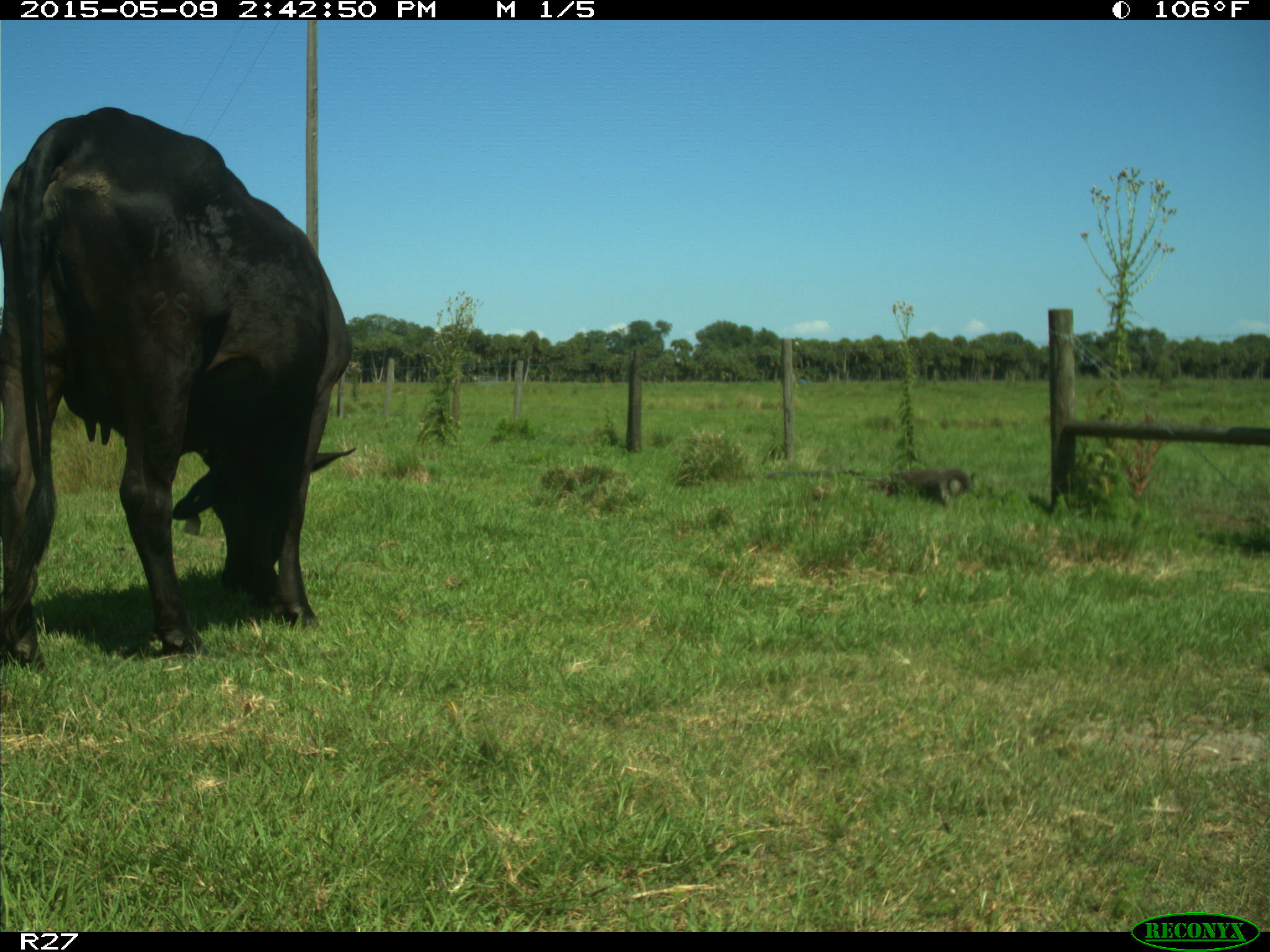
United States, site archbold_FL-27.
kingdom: Animalia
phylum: Chordata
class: Mammalia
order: Artiodactyla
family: Bovidae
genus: Bos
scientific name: Bos taurus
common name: domestic cow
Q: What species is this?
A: Bos taurus (domestic cow).